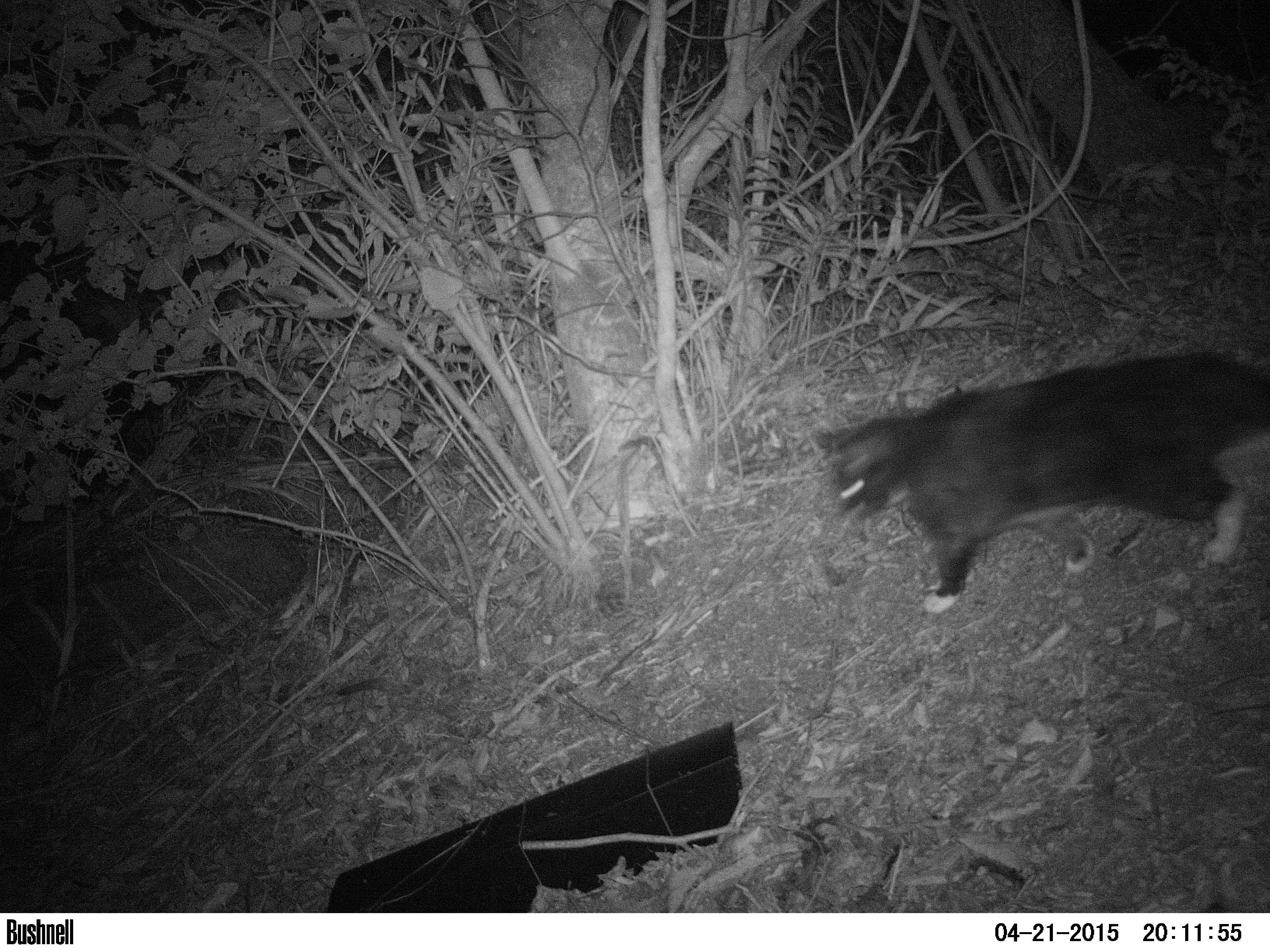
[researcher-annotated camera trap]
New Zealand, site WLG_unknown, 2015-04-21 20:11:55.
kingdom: Animalia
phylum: Chordata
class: Mammalia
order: Carnivora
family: Felidae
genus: Felis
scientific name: Felis catus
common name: domestic cat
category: cat